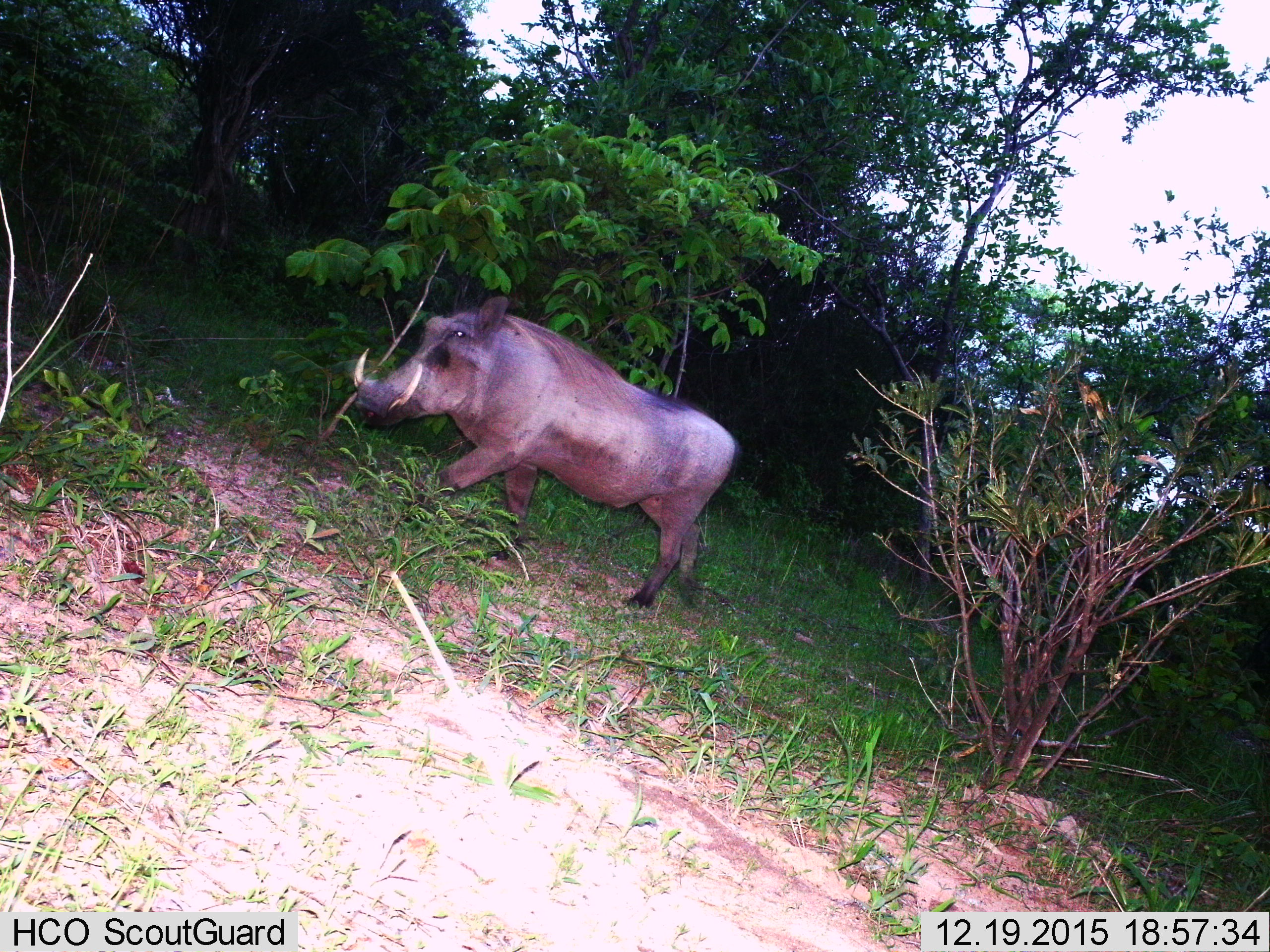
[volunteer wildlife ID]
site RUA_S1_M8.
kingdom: Animalia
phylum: Chordata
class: Mammalia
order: Artiodactyla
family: Suidae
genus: Phacochoerus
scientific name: Phacochoerus africanus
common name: warthog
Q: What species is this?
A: Warthog (Phacochoerus africanus).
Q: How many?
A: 1.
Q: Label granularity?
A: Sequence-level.